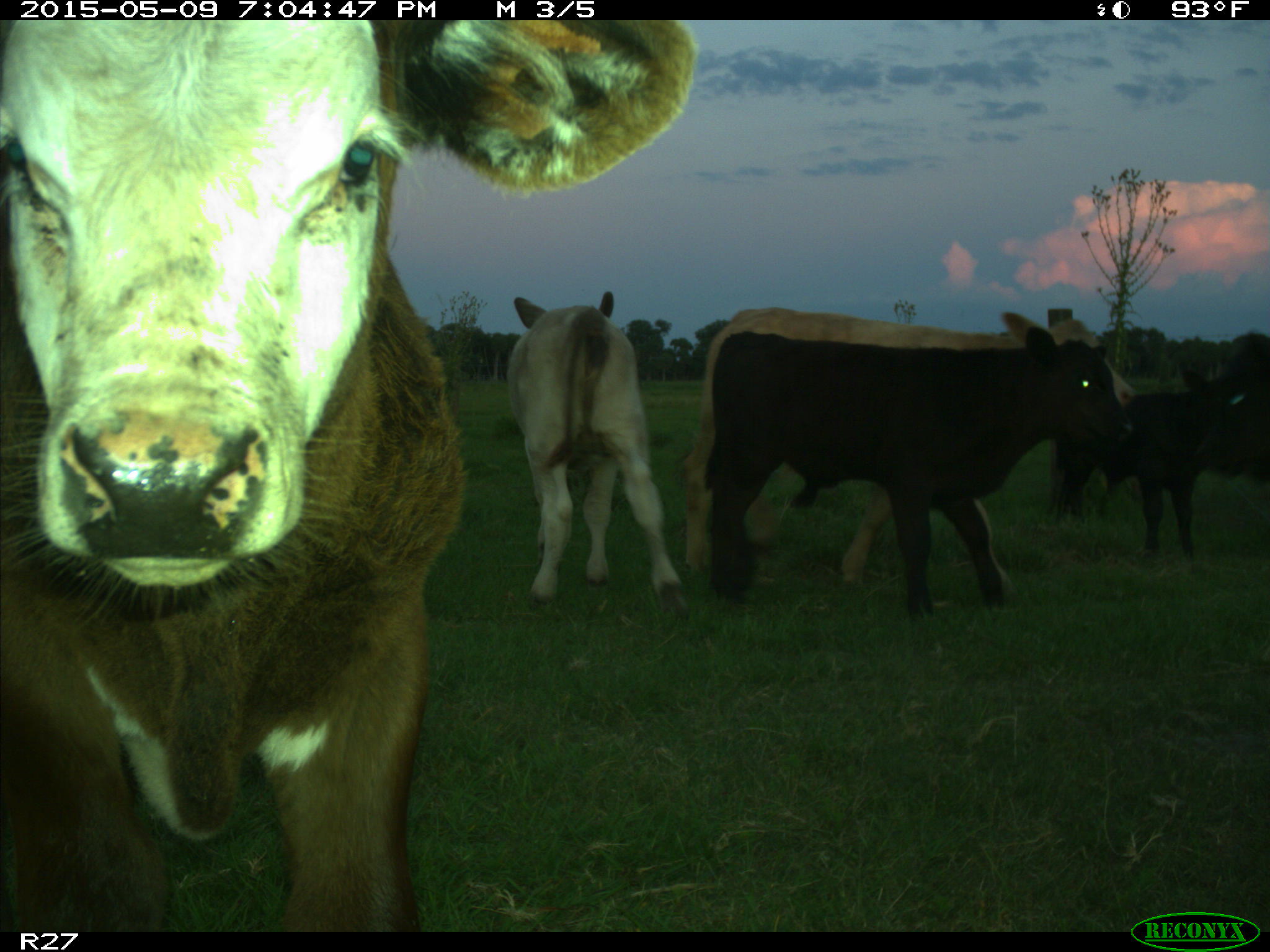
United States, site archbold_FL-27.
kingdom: Animalia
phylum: Chordata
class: Mammalia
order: Artiodactyla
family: Bovidae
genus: Bos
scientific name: Bos taurus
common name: domestic cow